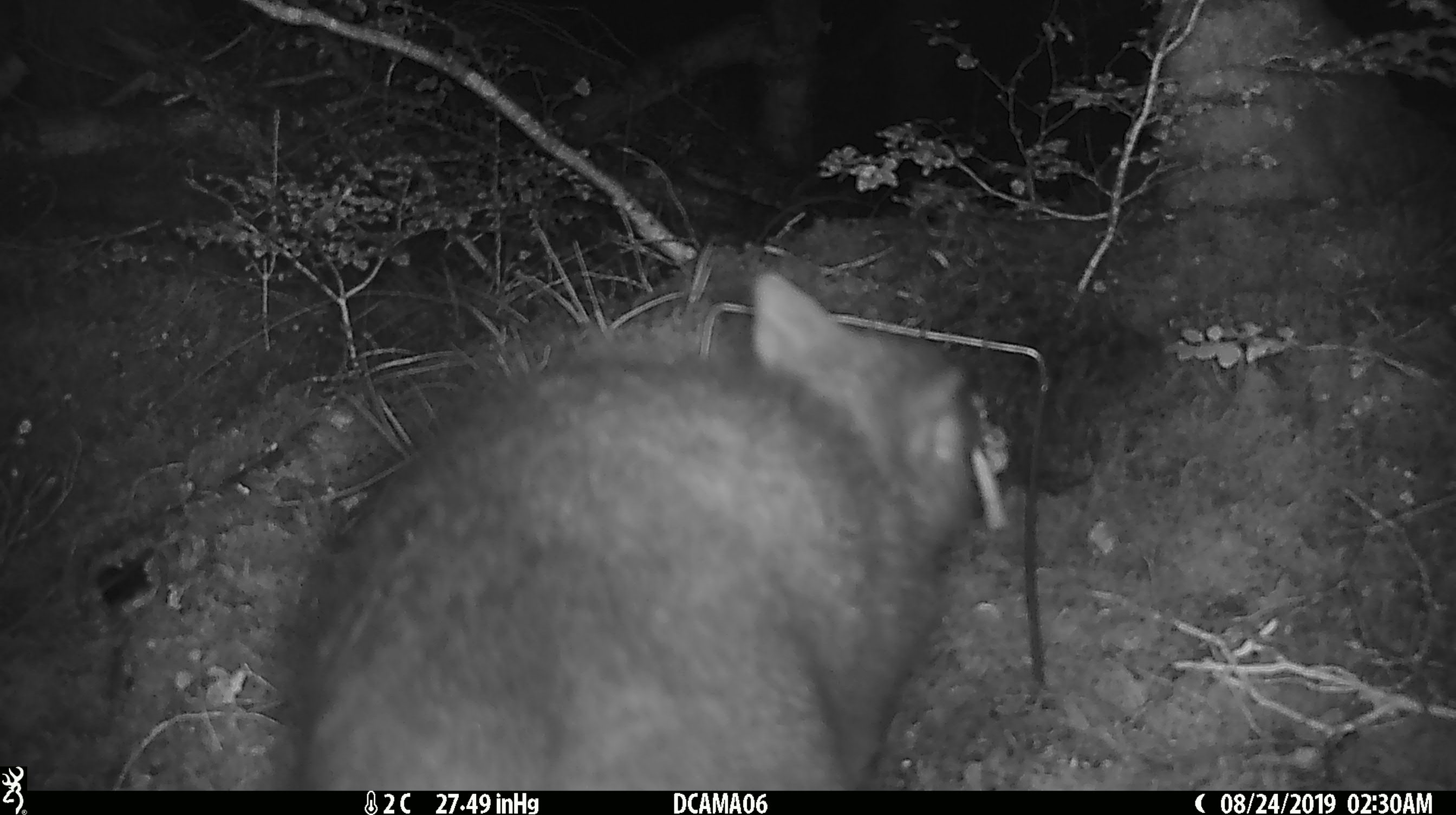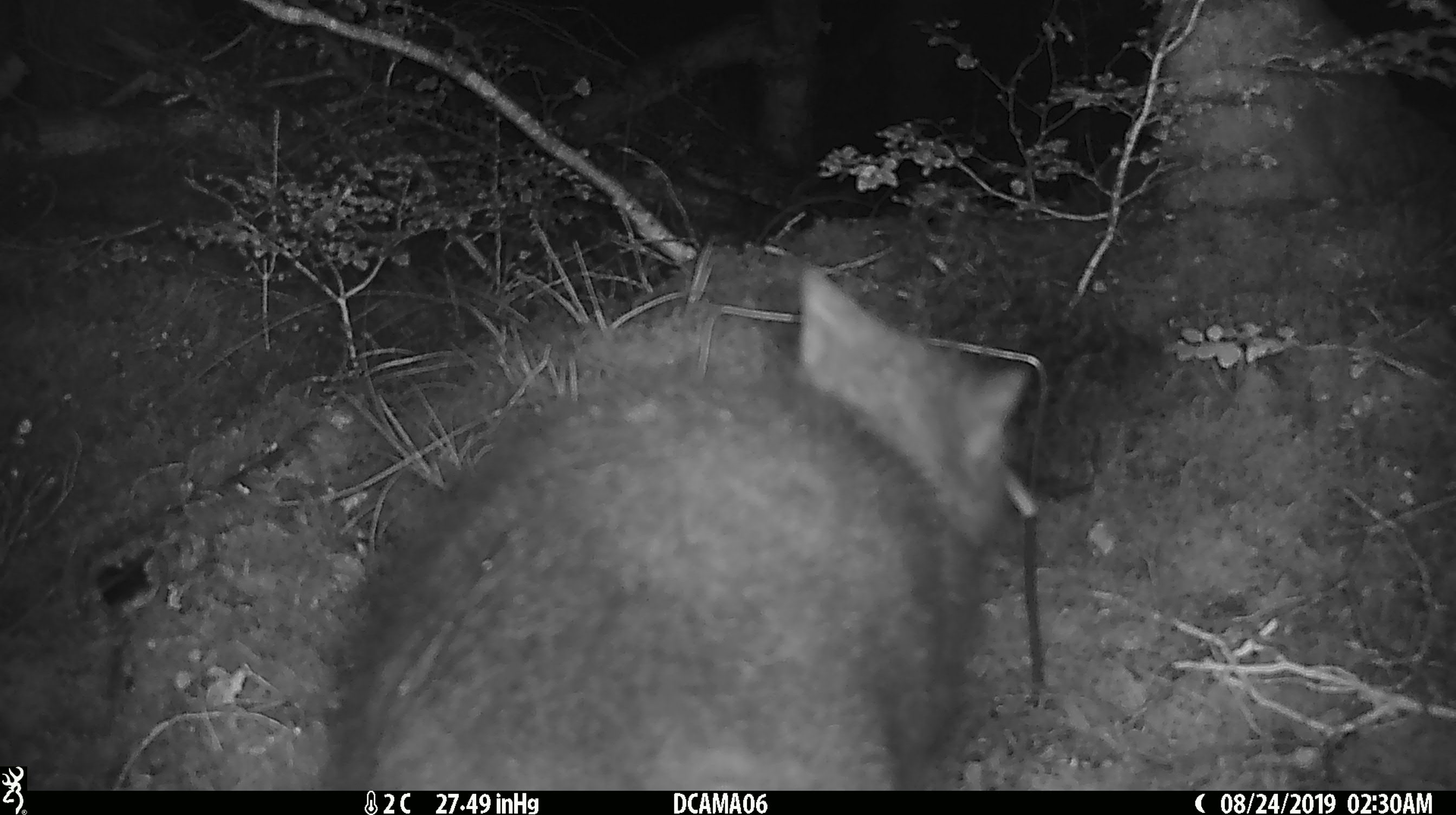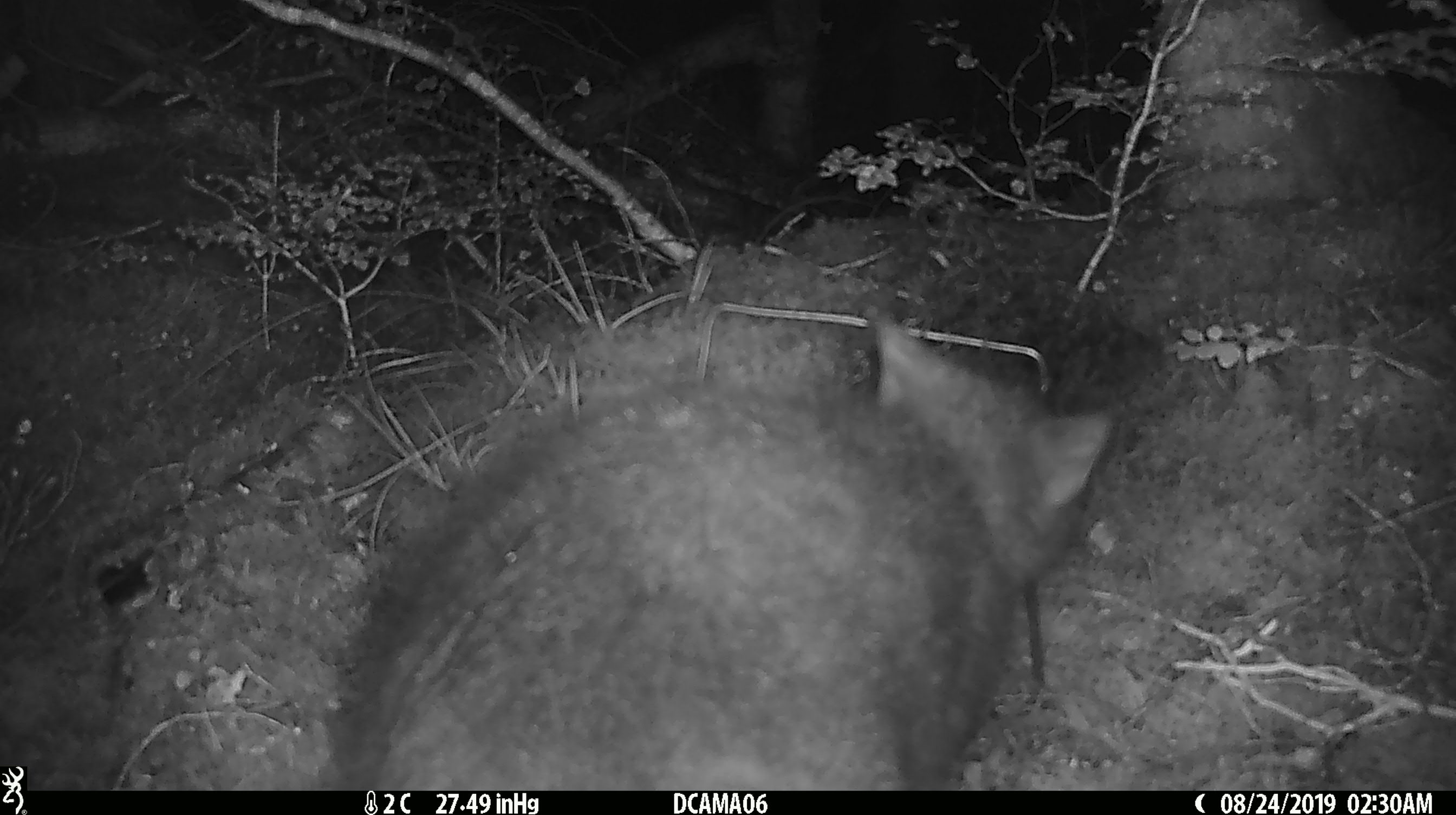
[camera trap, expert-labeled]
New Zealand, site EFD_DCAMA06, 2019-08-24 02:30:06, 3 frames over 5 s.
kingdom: Animalia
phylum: Chordata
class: Mammalia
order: Diprotodontia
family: Phalangeridae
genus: Trichosurus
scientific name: Trichosurus vulpecula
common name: common brushtail possum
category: possum